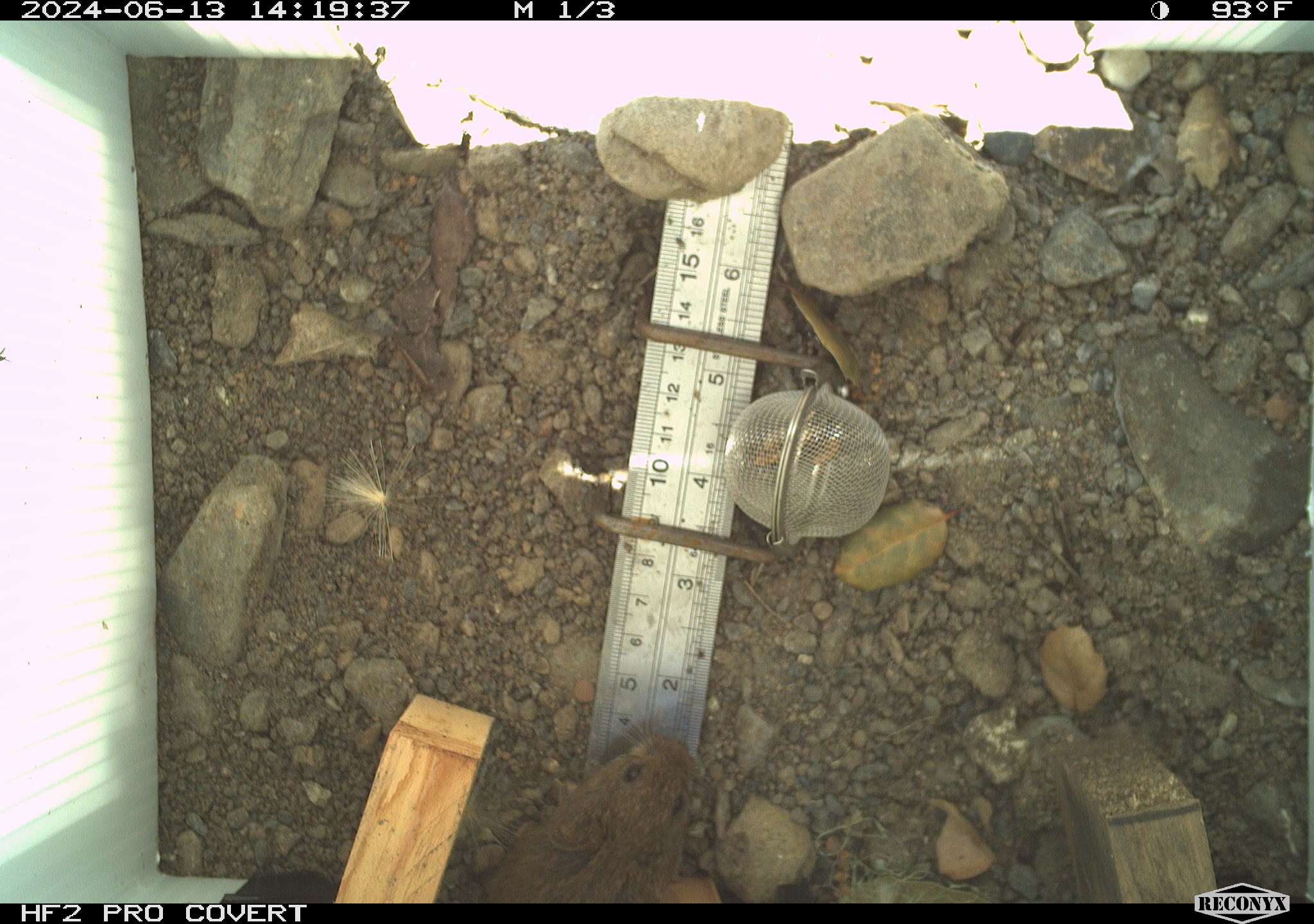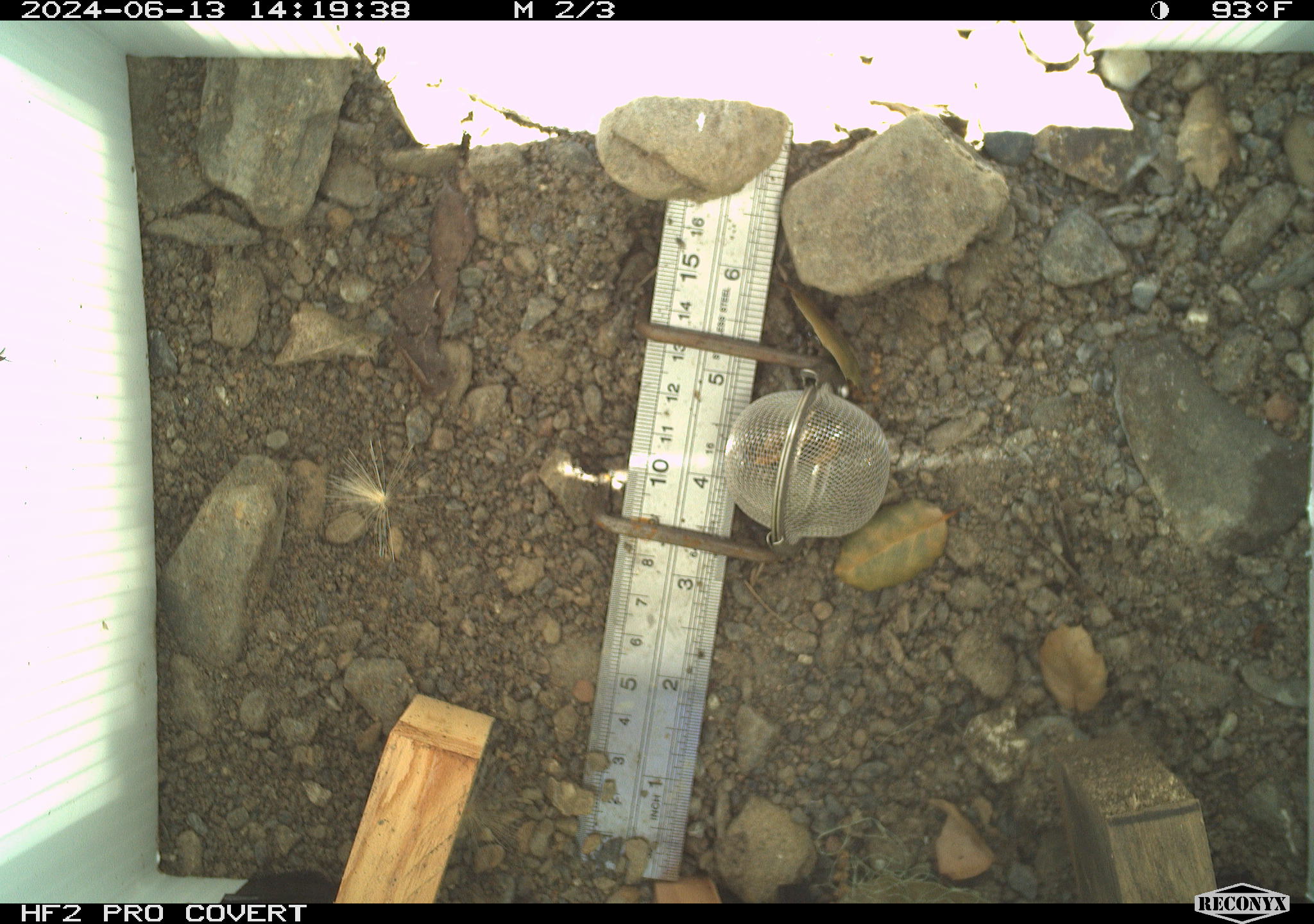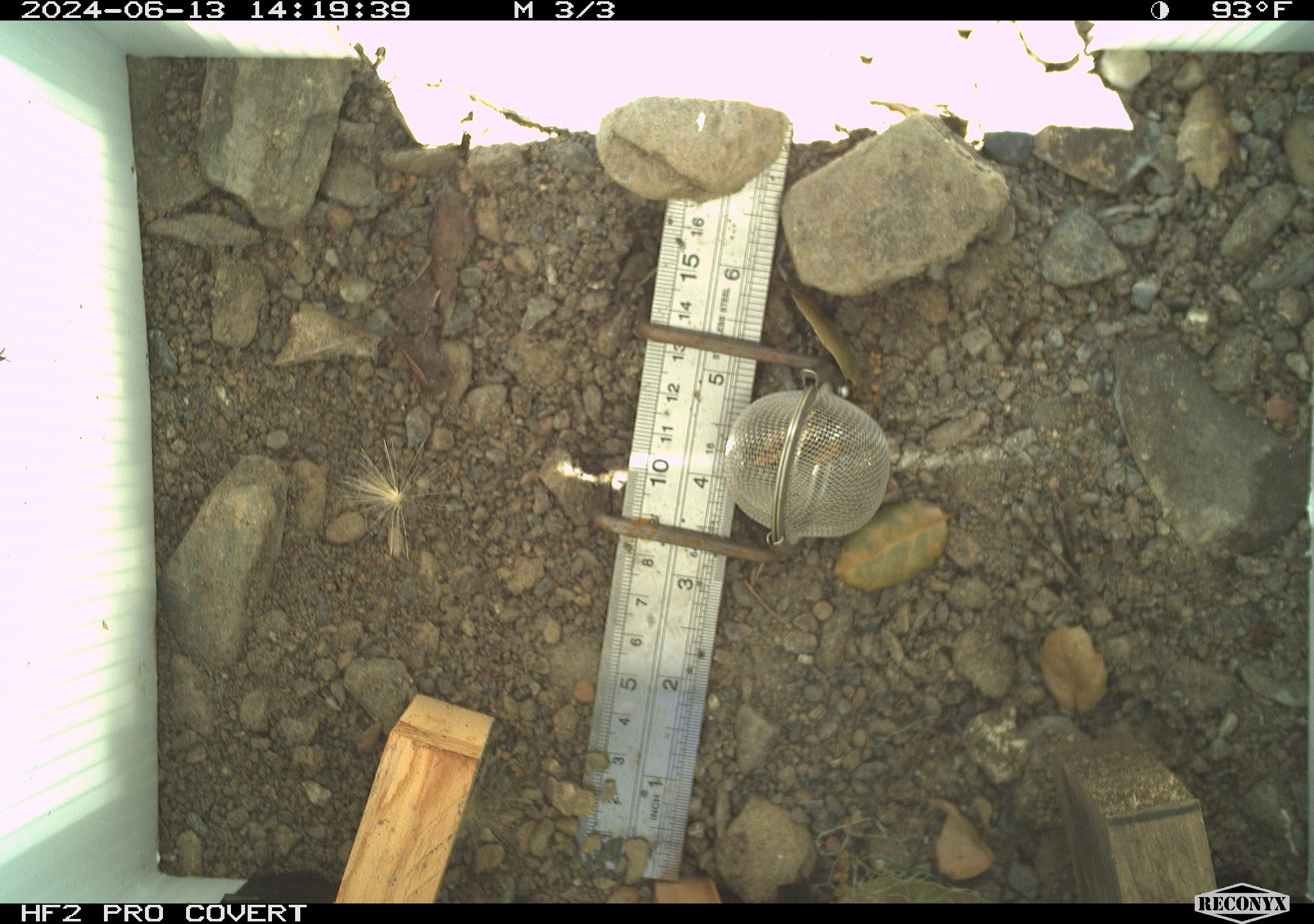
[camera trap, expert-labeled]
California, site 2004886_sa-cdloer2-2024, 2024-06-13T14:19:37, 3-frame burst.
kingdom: Animalia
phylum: Chordata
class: Mammalia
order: Rodentia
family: Cricetidae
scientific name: Arvicolinae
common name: voles, lemmings, and muskrats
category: arvicolinae subfamily